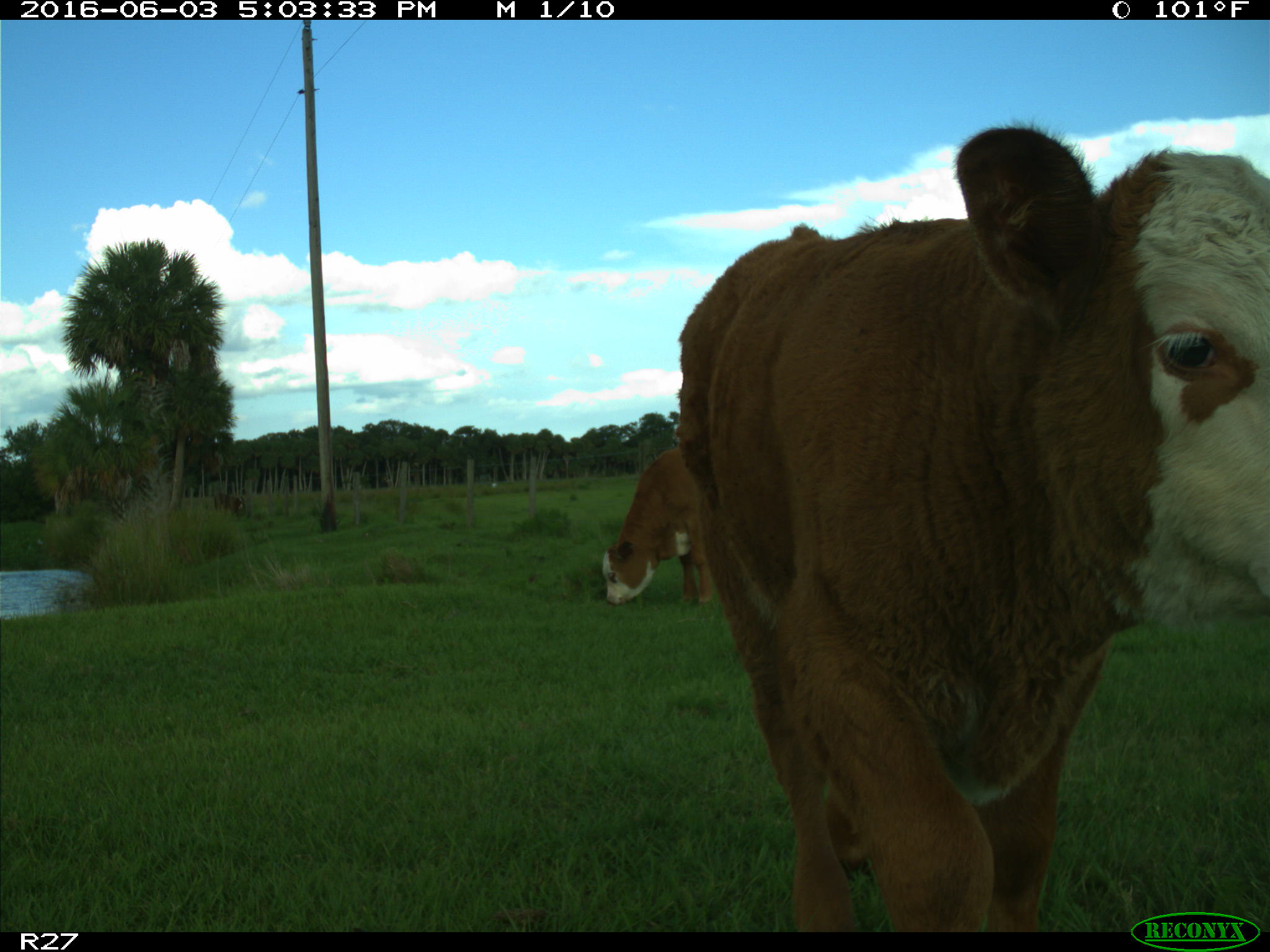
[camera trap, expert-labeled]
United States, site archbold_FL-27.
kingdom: Animalia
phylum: Chordata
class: Mammalia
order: Artiodactyla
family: Bovidae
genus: Bos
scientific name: Bos taurus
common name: domestic cow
Bos taurus (domestic cow).